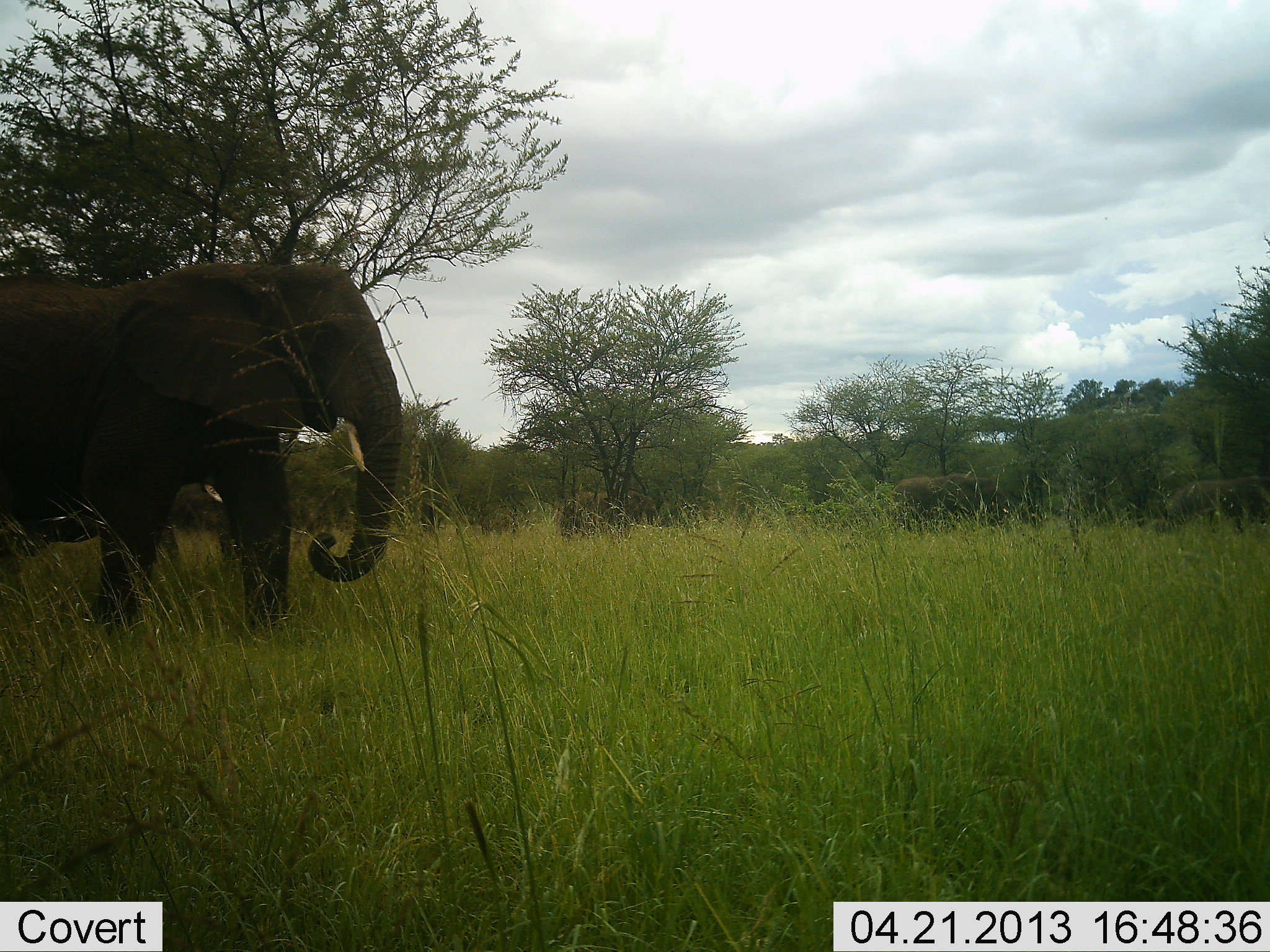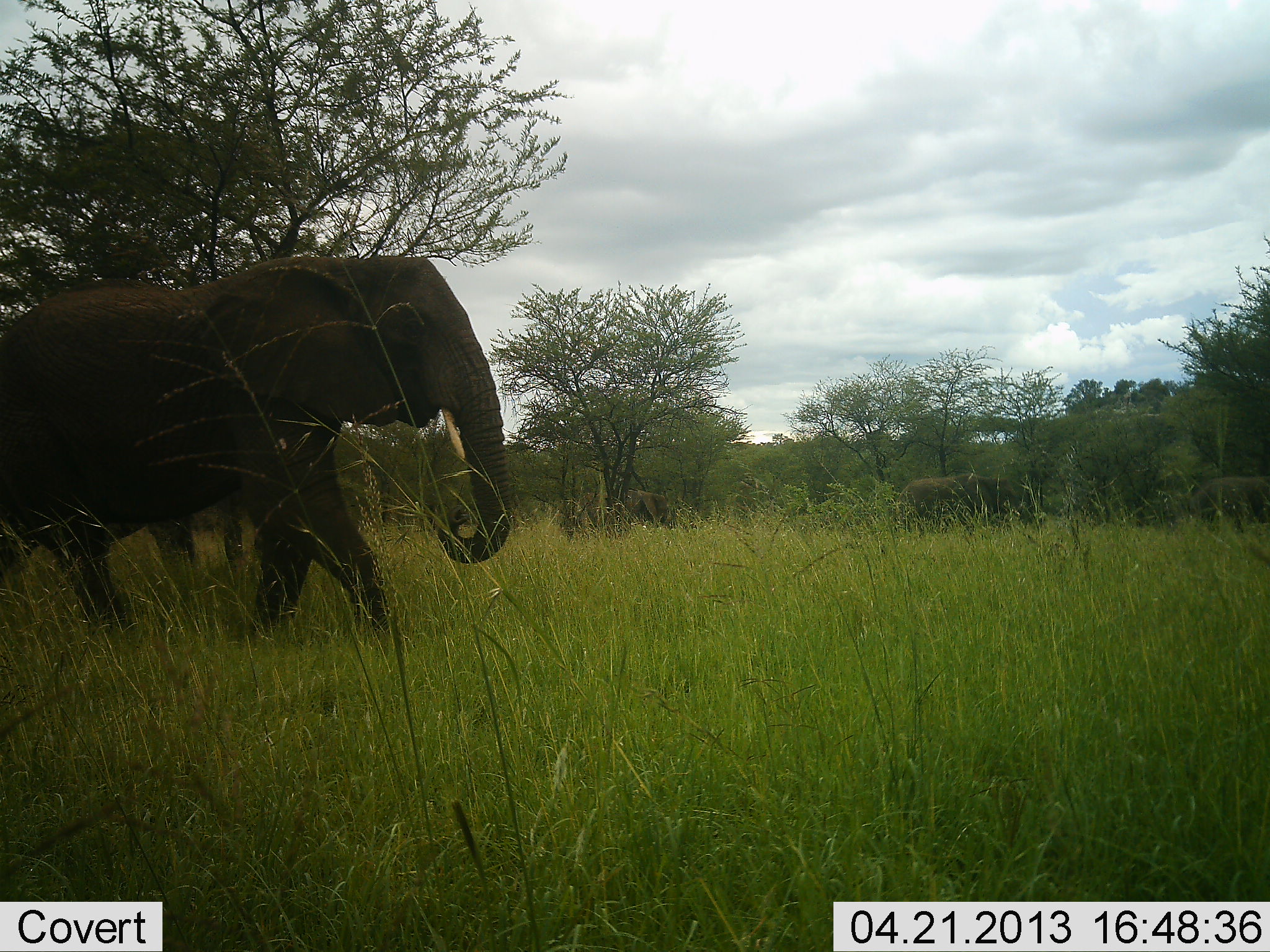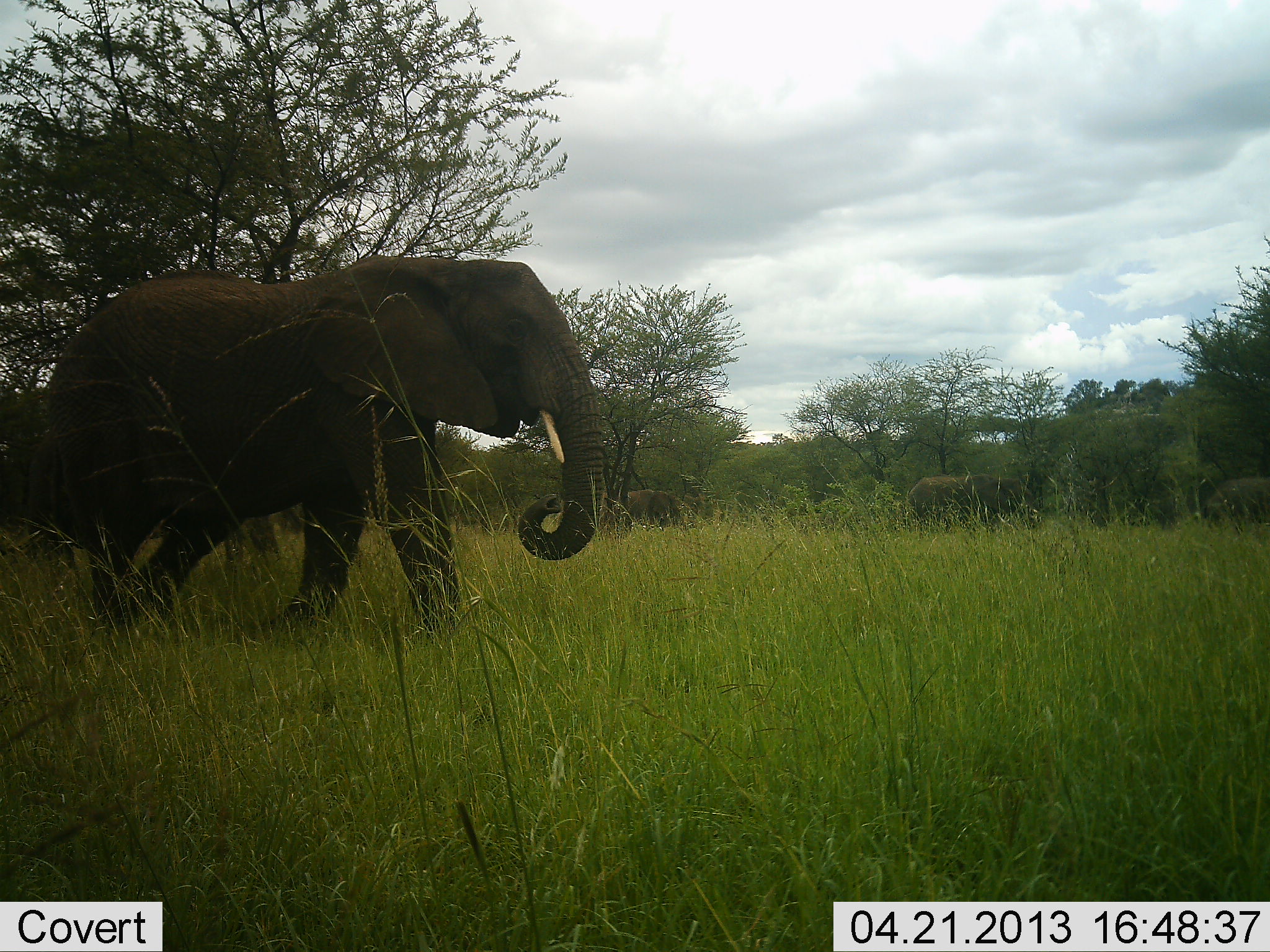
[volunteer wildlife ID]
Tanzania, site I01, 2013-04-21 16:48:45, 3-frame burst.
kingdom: Animalia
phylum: Chordata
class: Mammalia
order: Proboscidea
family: Elephantidae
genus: Loxodonta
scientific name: Loxodonta africana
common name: african bush elephant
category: elephant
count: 3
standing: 0%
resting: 0%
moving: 100%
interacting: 0%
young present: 0%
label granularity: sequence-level